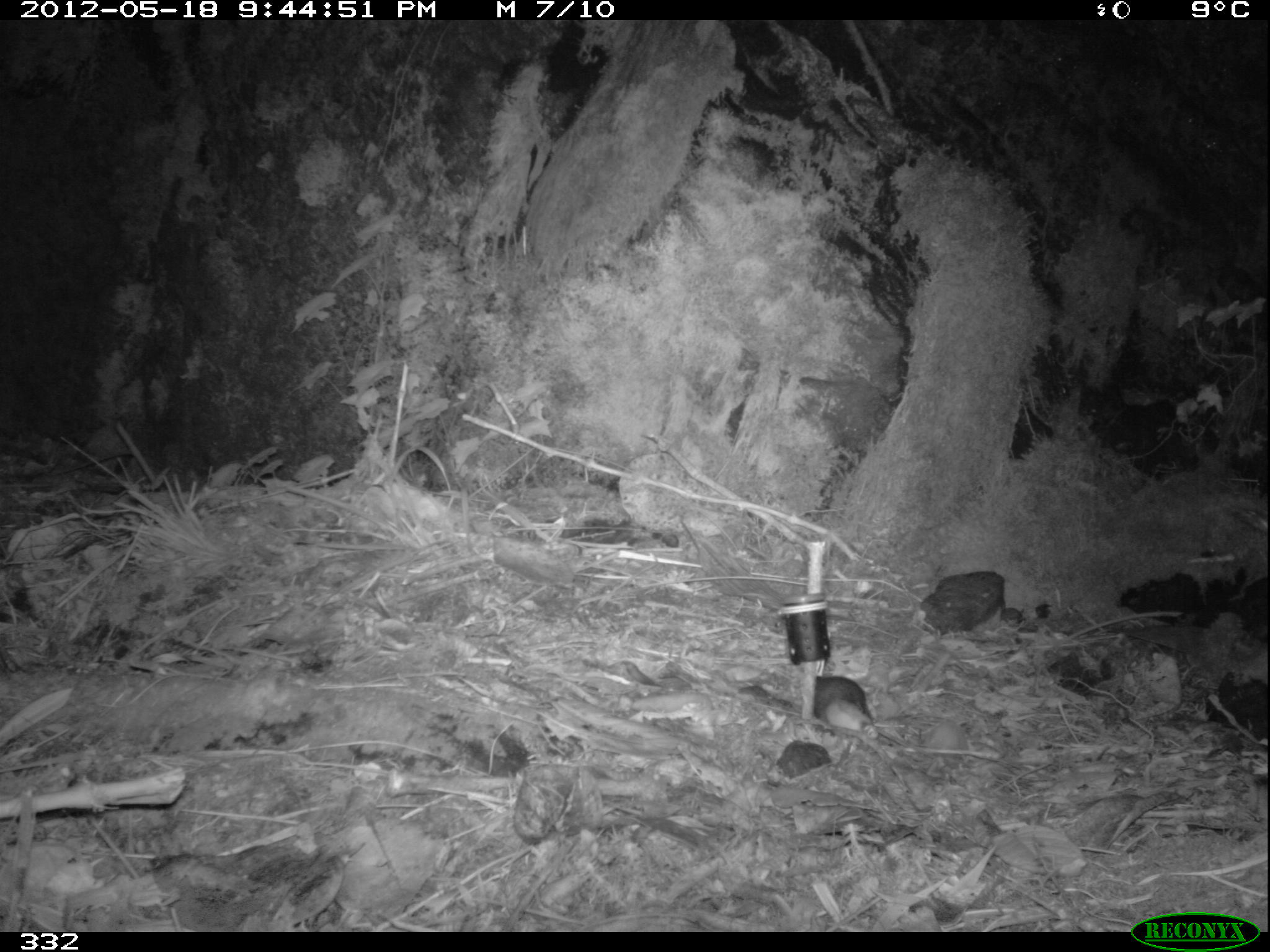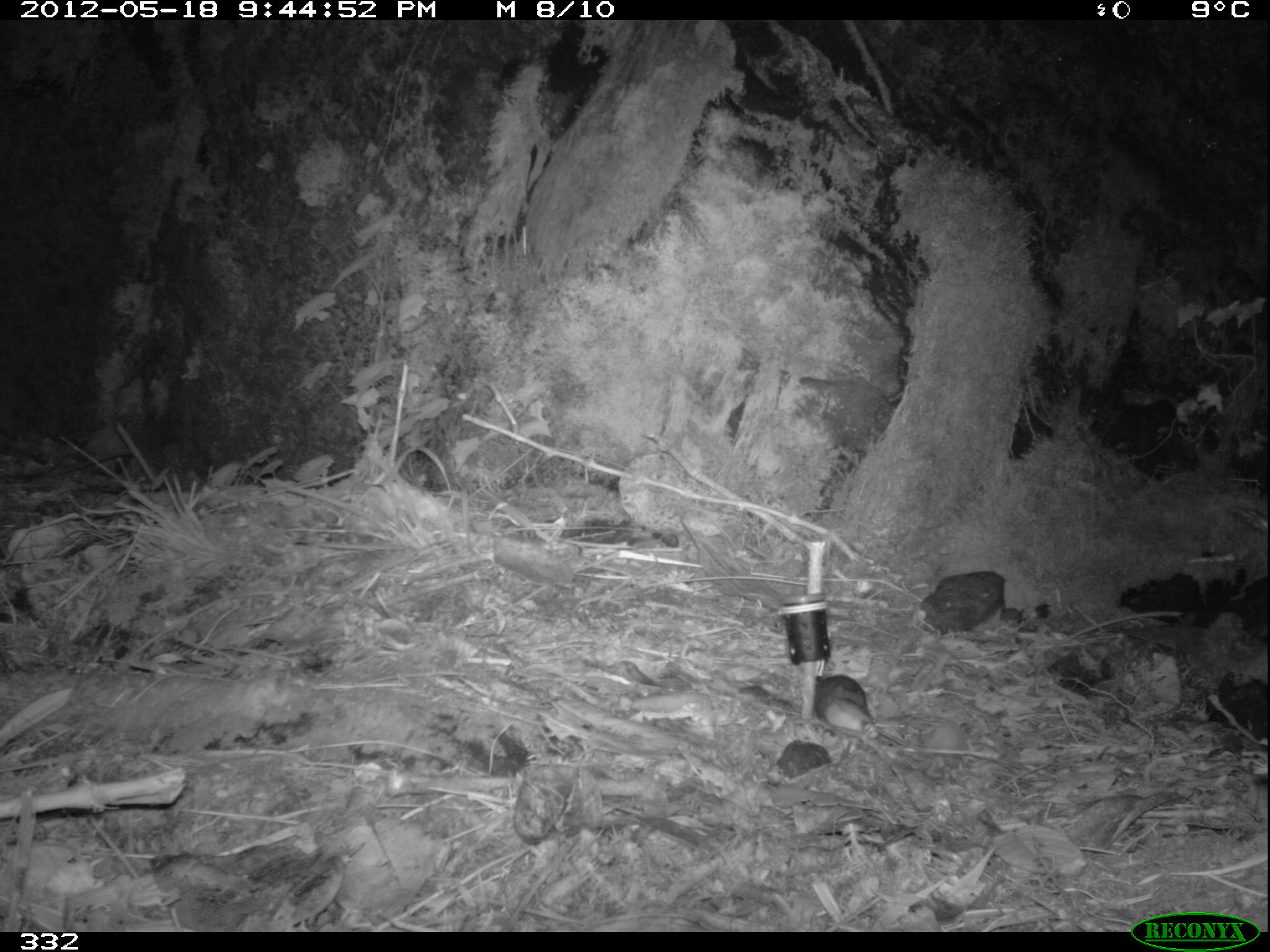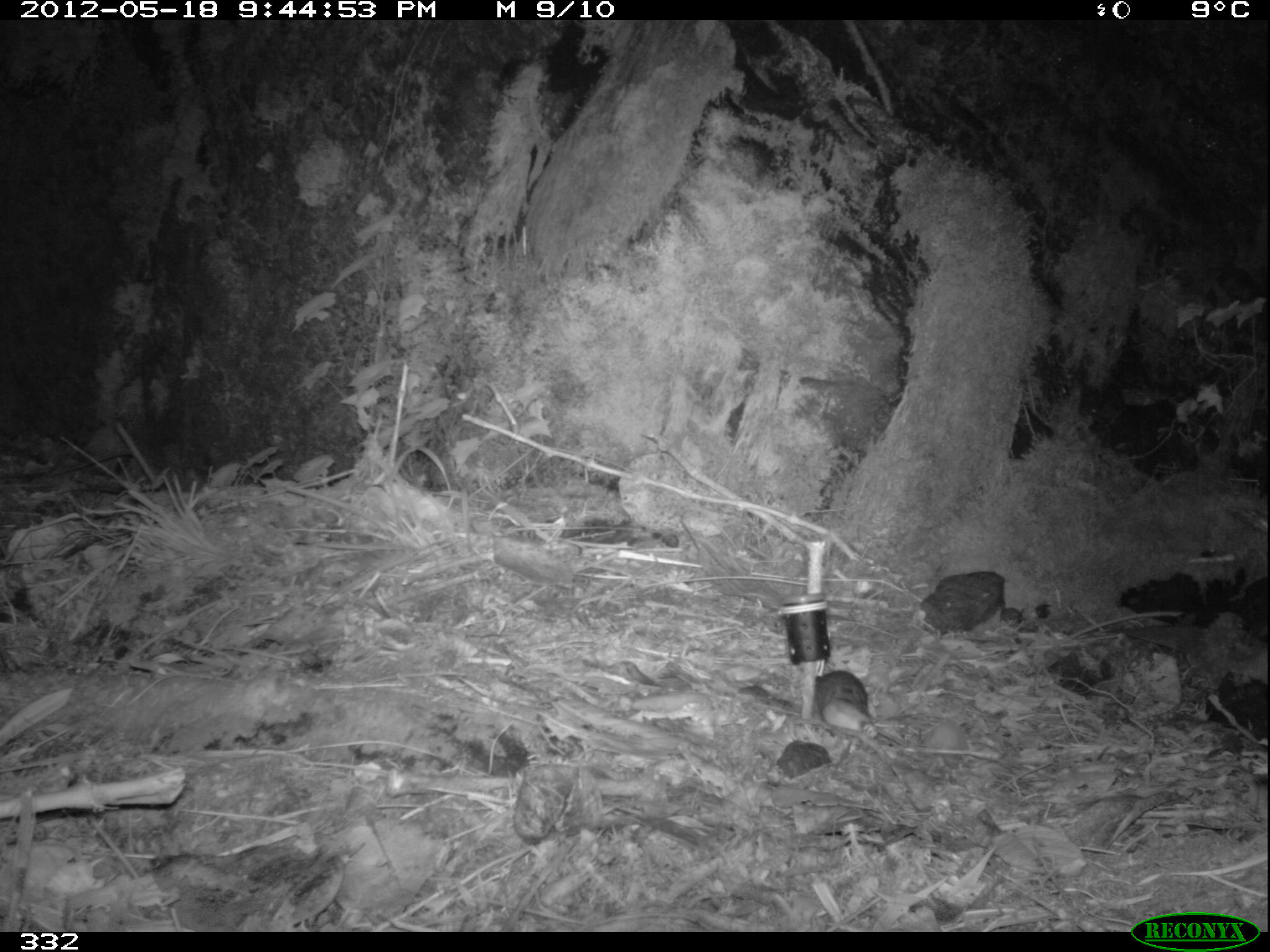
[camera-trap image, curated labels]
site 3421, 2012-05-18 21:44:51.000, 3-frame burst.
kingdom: Animalia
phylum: Chordata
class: Mammalia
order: Rodentia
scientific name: Rodentia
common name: rodents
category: unknown rodent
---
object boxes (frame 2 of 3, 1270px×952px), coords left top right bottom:
unknown rodent: 812 673 878 737